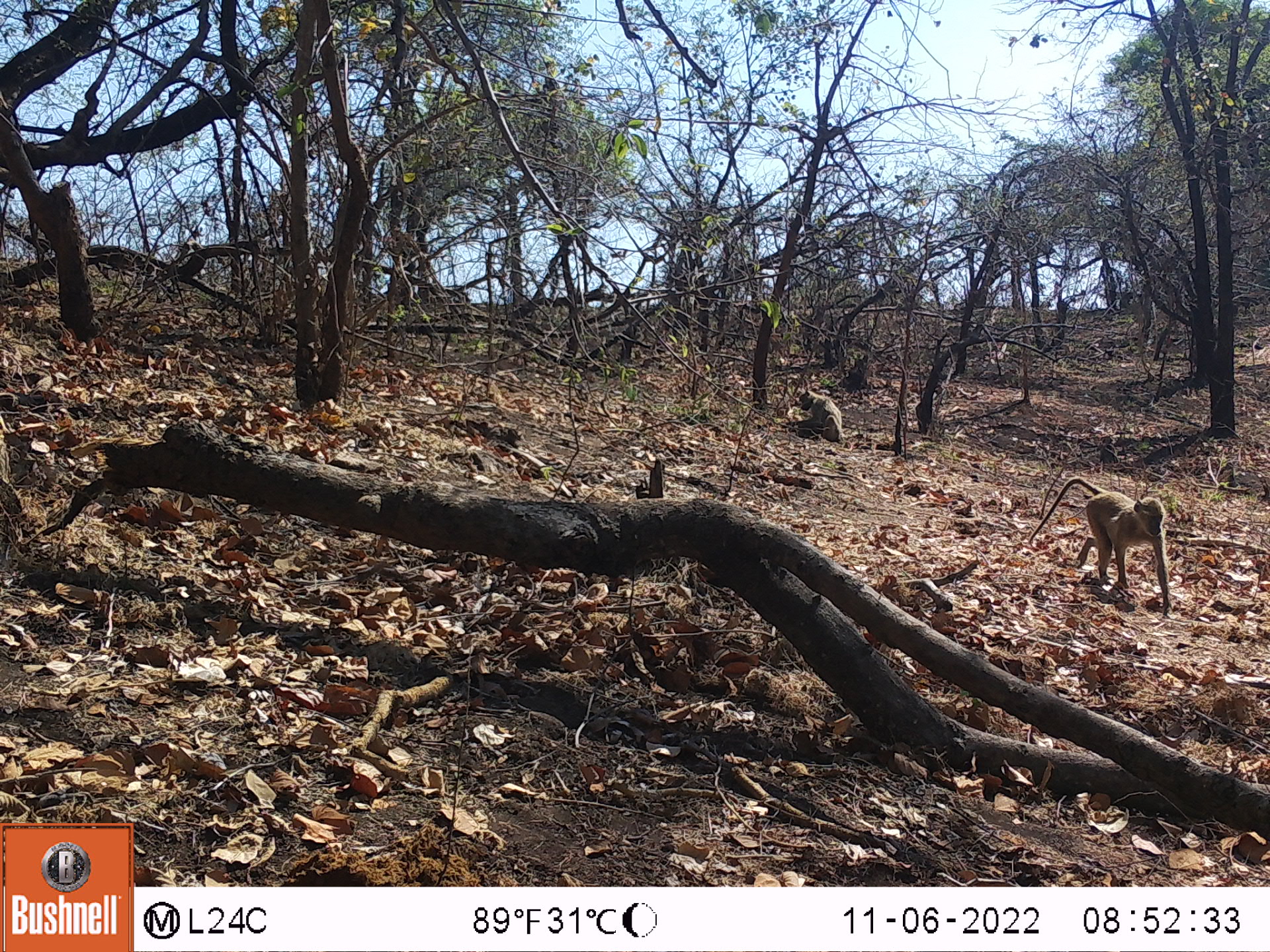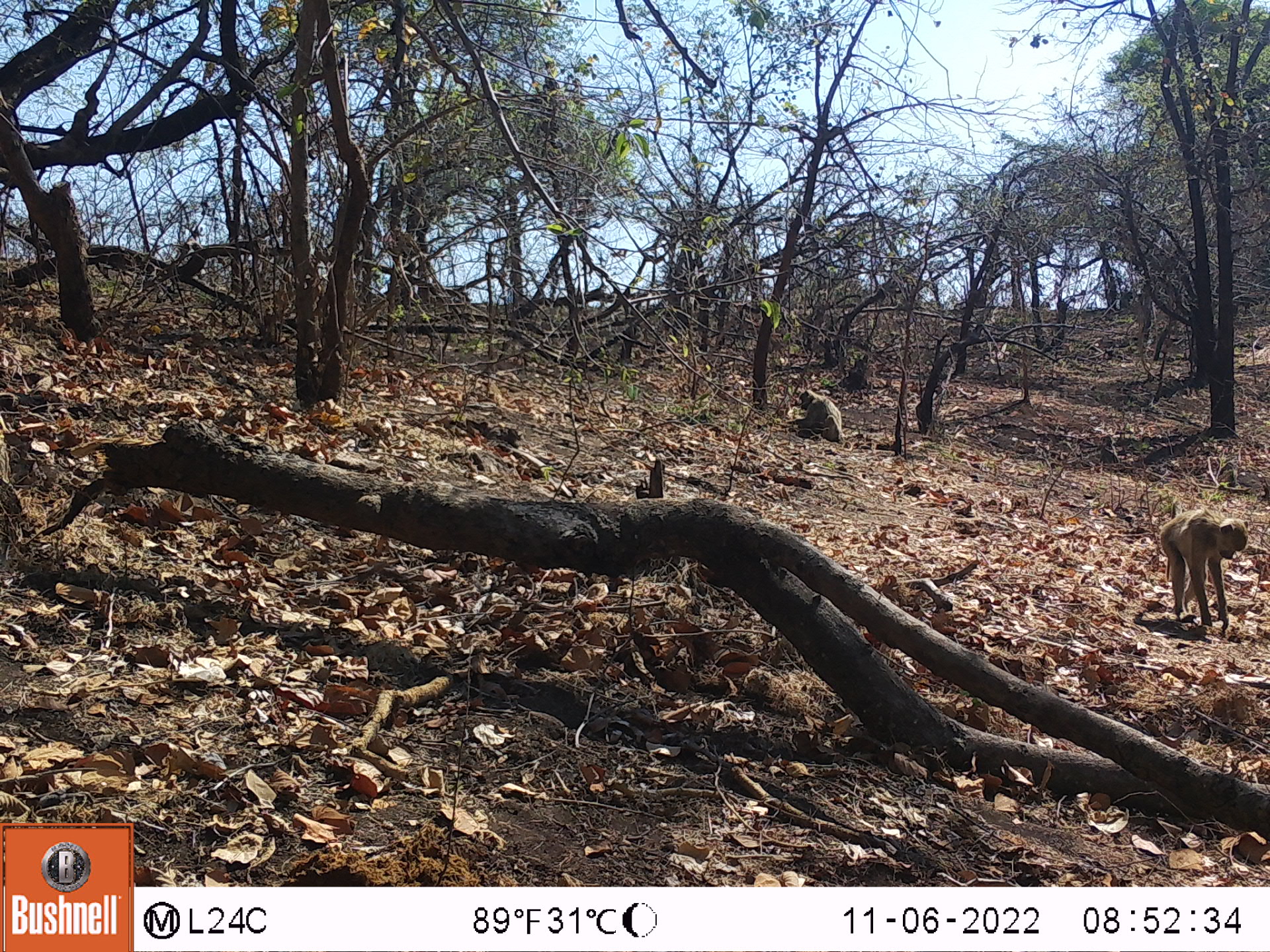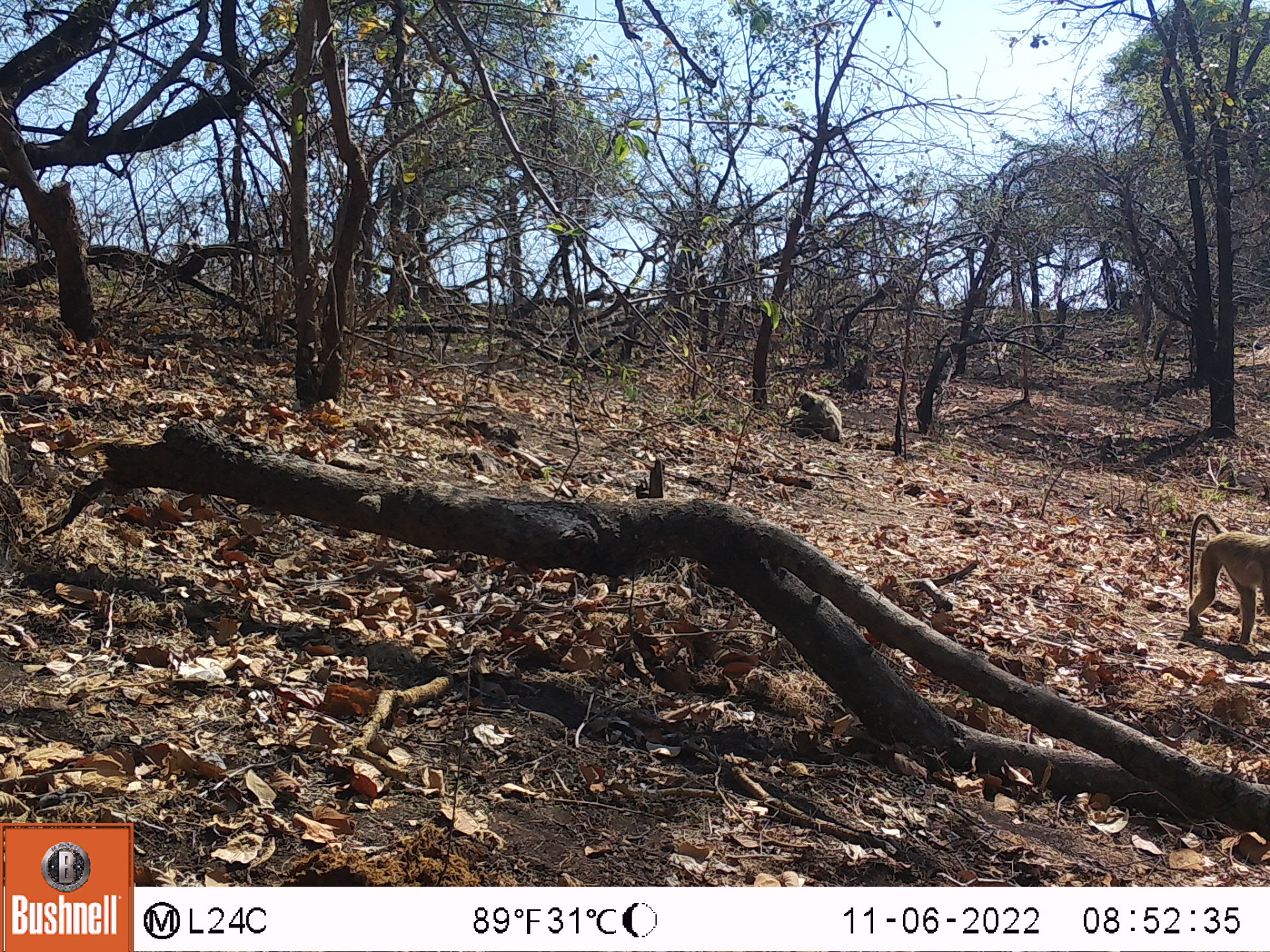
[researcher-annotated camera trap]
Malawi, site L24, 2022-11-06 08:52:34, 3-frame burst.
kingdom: Animalia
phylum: Chordata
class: Mammalia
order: Primates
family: Cercopithecidae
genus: Papio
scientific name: Papio cynocephalus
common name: yellow baboon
Yellow baboon (Papio cynocephalus), count 2.